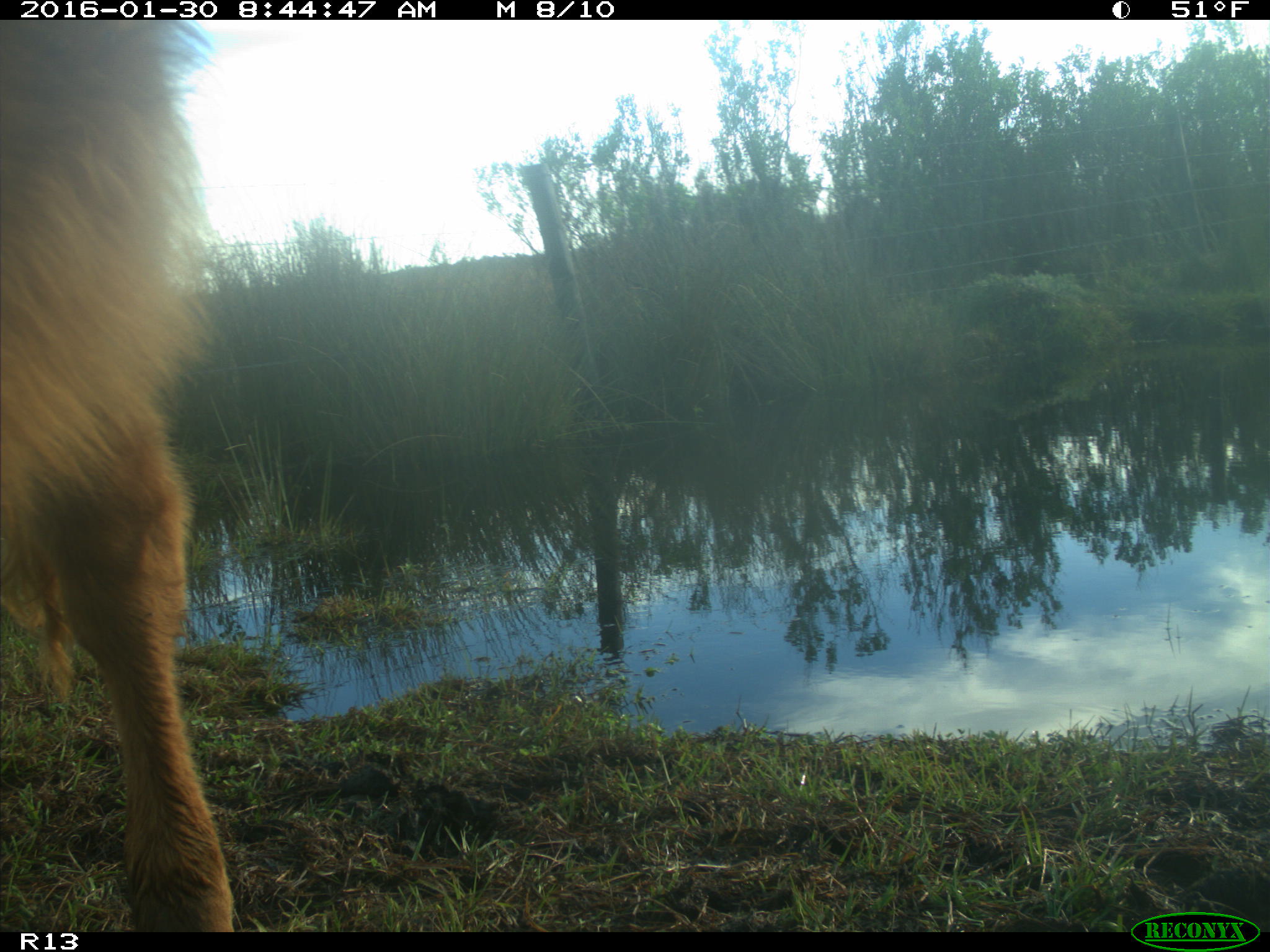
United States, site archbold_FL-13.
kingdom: Animalia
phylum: Chordata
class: Mammalia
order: Artiodactyla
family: Bovidae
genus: Bos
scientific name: Bos taurus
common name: domestic cow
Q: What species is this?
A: Bos taurus (domestic cow).